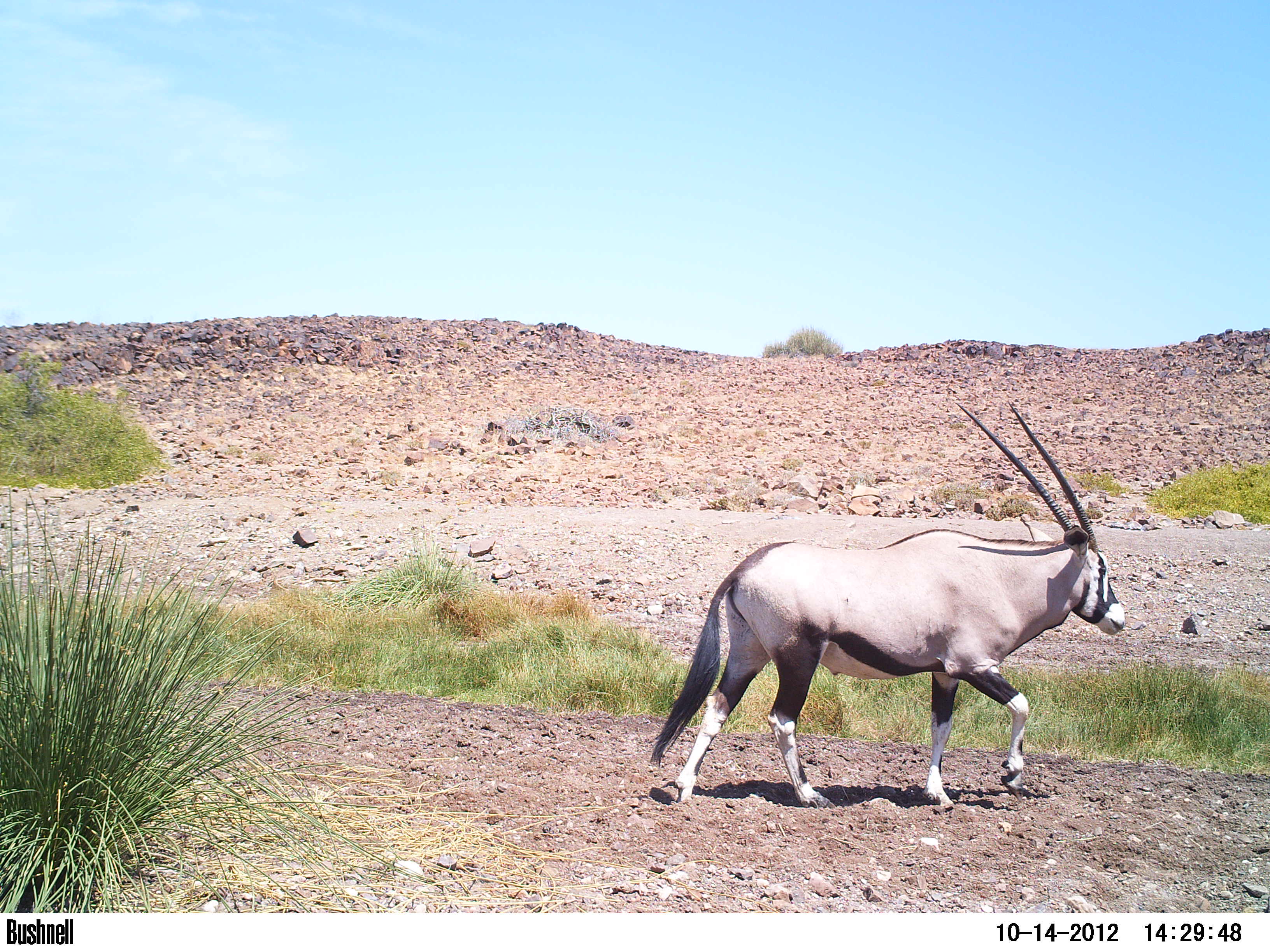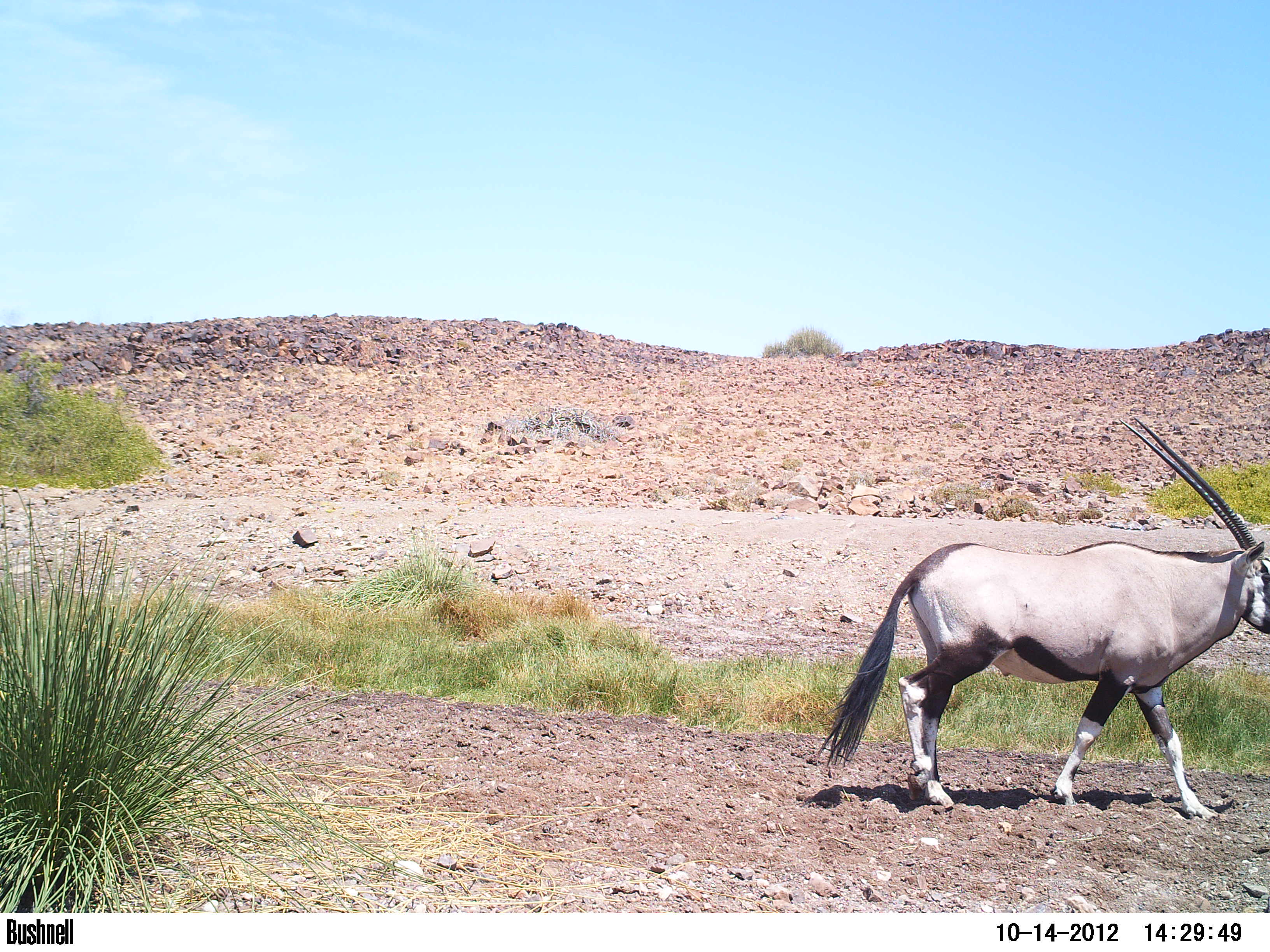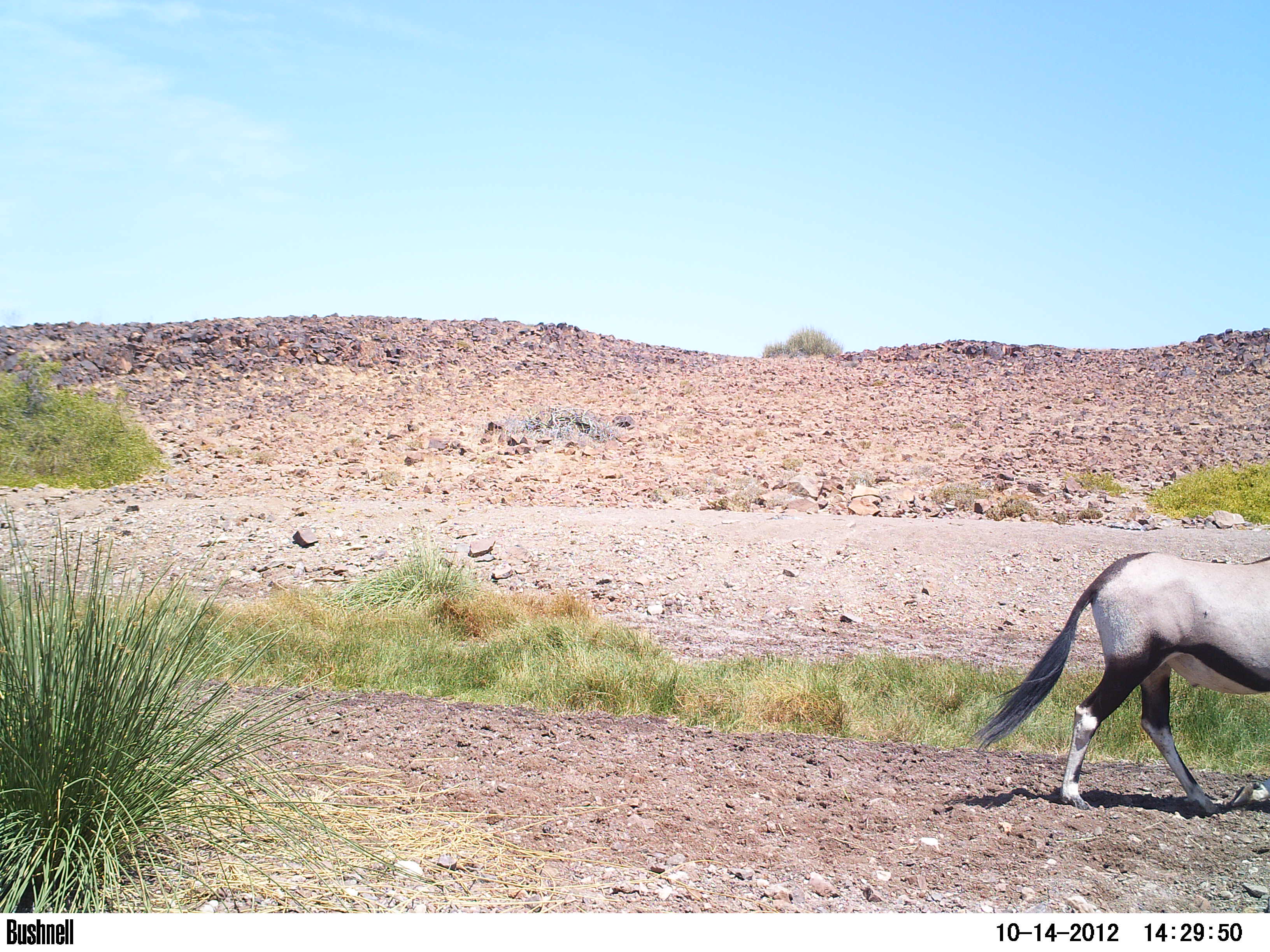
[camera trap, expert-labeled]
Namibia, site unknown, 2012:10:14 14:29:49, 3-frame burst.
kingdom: Animalia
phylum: Chordata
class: Mammalia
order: Artiodactyla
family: Bovidae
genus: Oryx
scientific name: Oryx gazella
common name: gemsbok